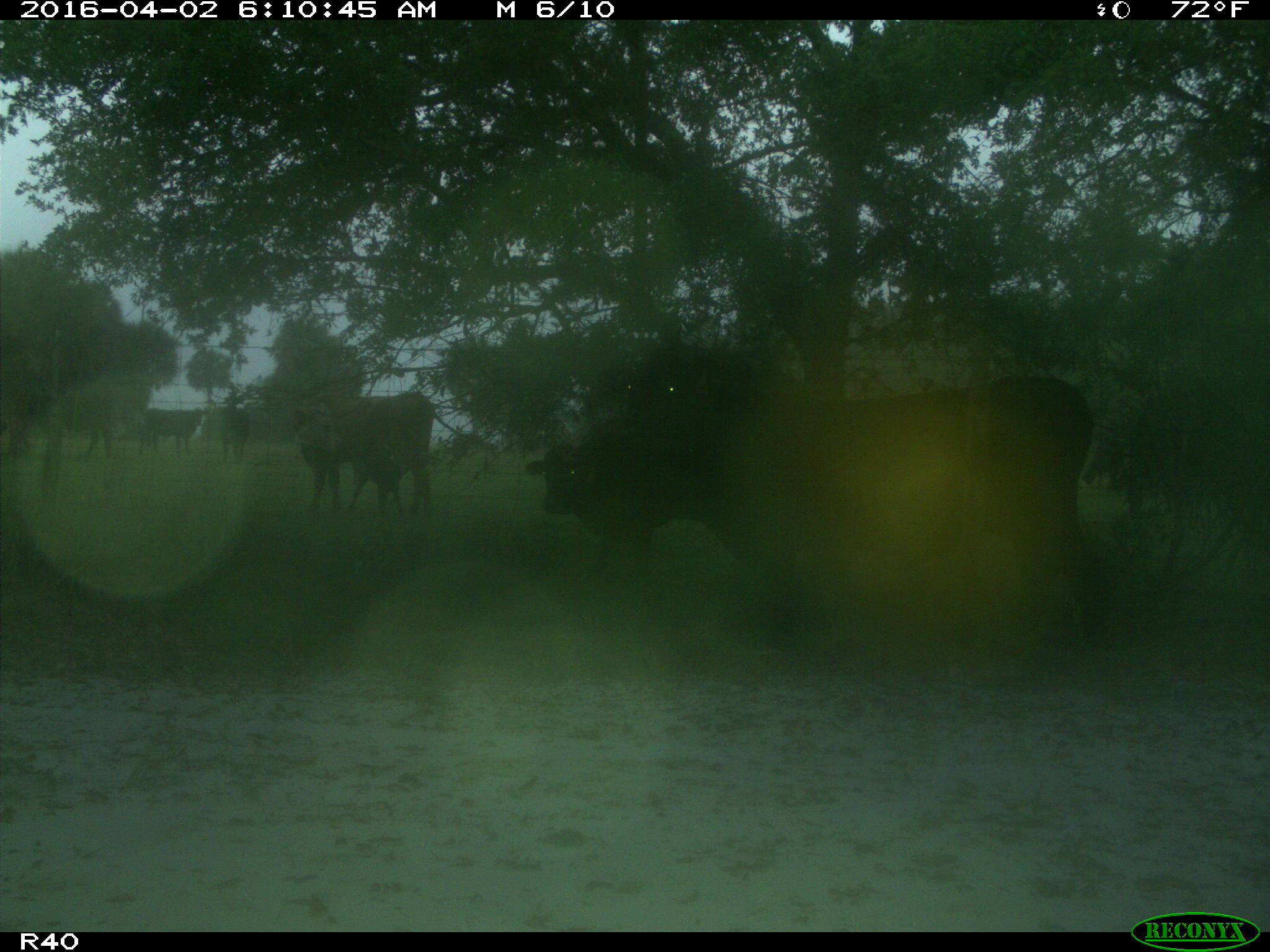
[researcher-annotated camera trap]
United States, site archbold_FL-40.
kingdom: Animalia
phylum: Chordata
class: Mammalia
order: Artiodactyla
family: Bovidae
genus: Bos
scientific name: Bos taurus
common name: domestic cow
Bos taurus (domestic cow).